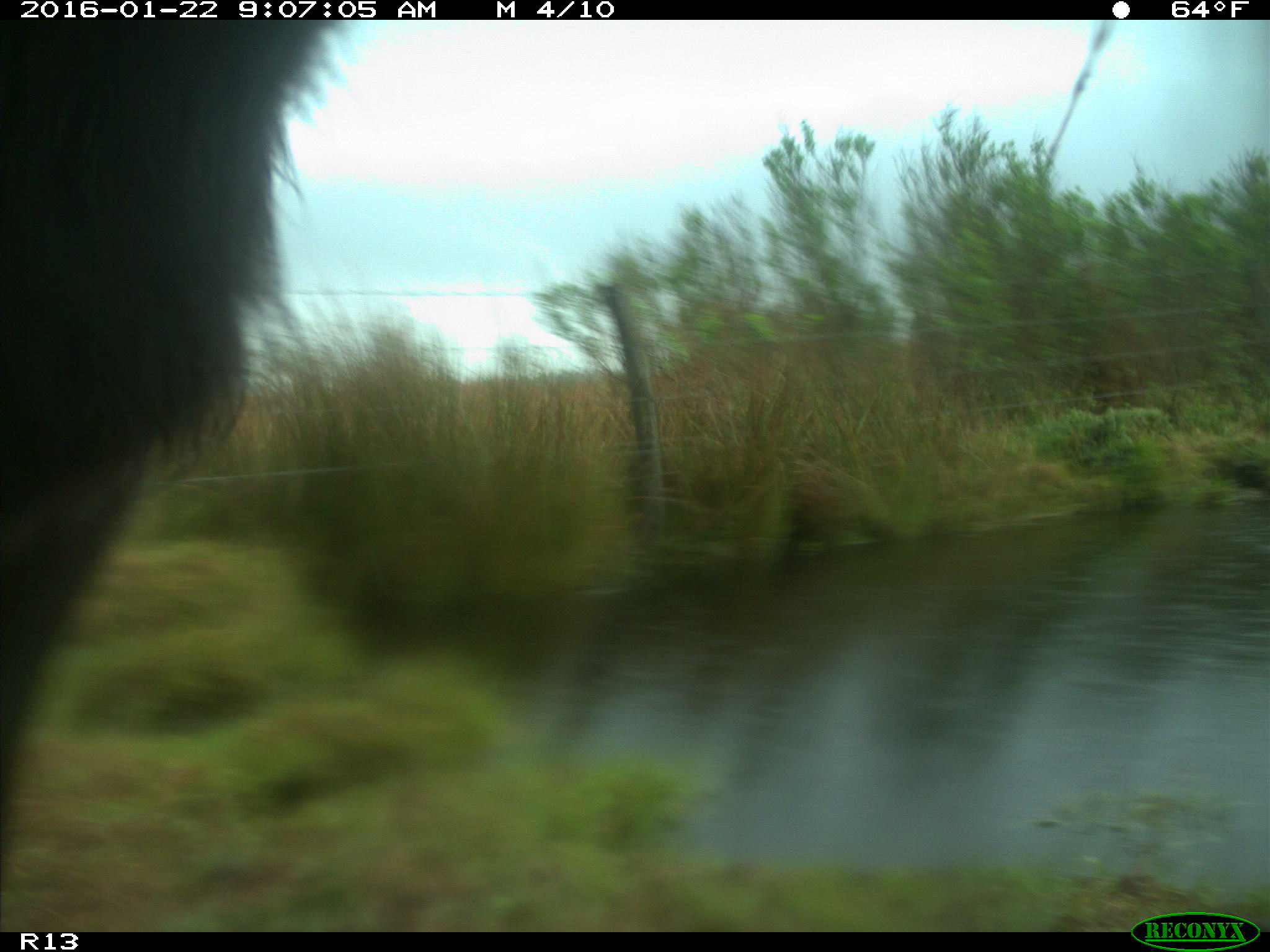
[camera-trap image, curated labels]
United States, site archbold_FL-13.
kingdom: Animalia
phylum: Chordata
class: Mammalia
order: Artiodactyla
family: Bovidae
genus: Bos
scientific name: Bos taurus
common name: domestic cow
Bos taurus (domestic cow).